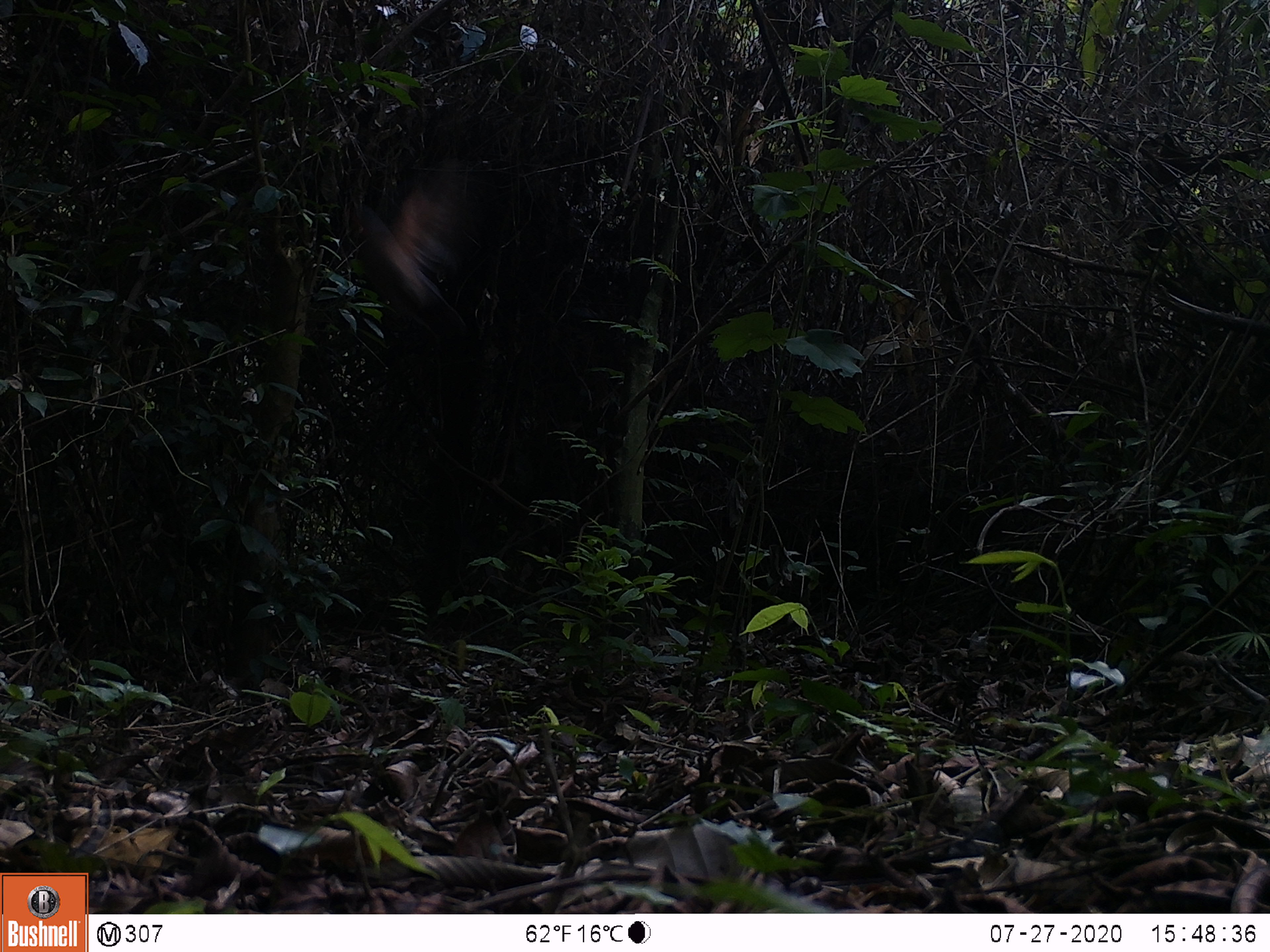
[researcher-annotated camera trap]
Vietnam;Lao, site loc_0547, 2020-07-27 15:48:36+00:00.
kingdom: Animalia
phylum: Chordata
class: Aves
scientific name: Aves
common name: bird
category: unidentified bird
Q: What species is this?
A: Unidentified bird (bird) (Aves).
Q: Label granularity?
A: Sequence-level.